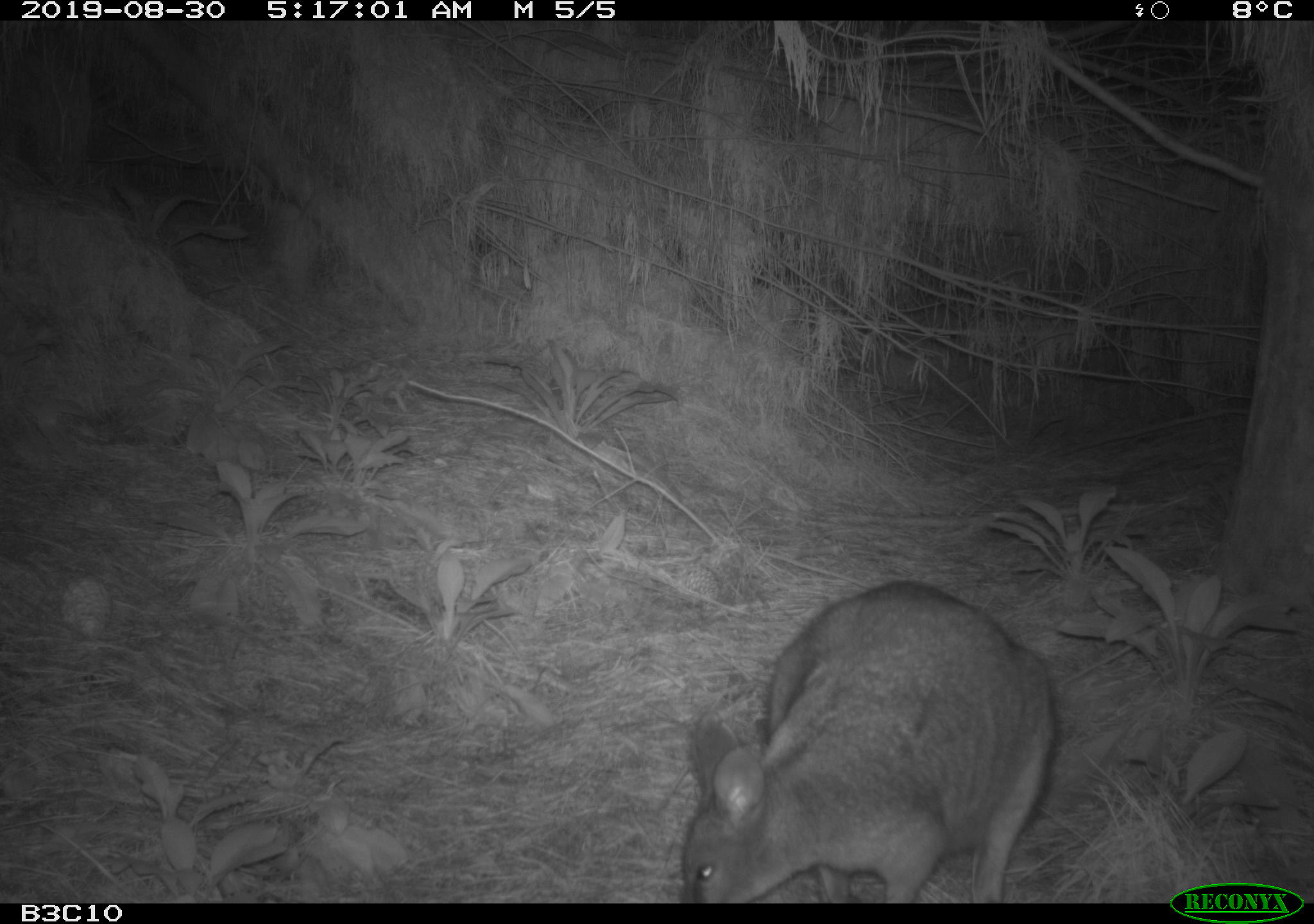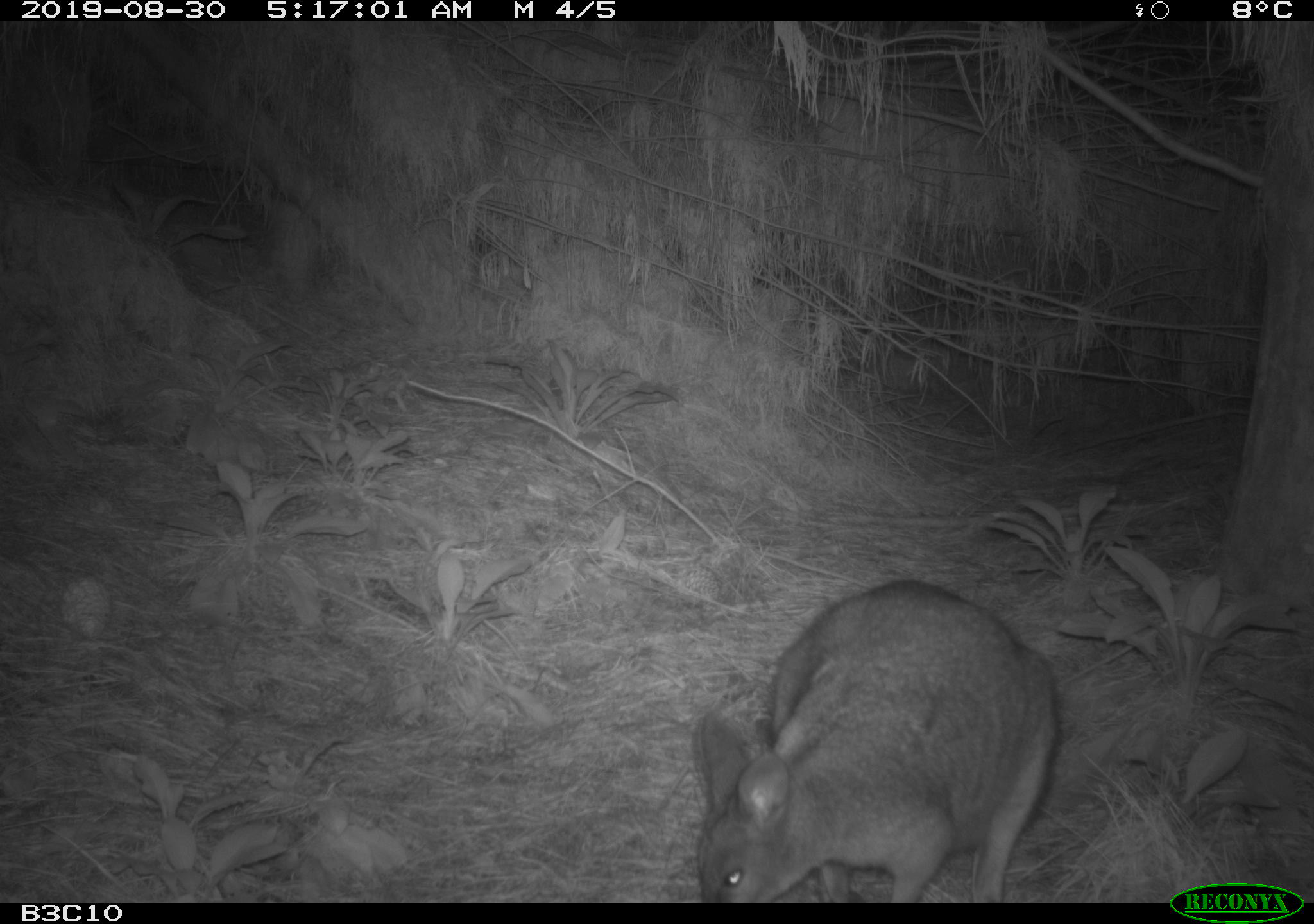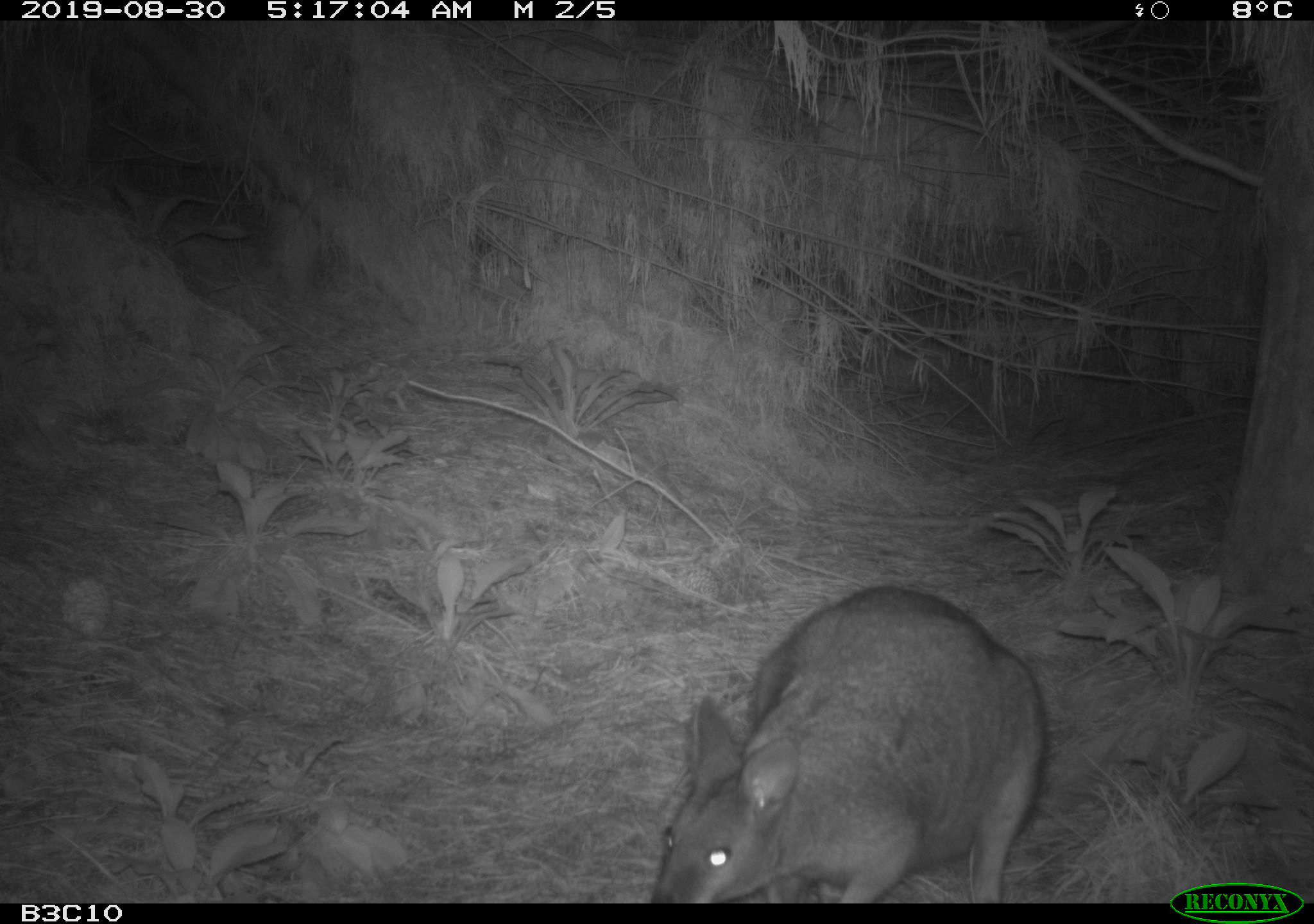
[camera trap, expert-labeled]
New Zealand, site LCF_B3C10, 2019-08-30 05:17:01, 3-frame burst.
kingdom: Animalia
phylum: Chordata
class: Mammalia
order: Diprotodontia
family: Macropodidae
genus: Notamacropus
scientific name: Notamacropus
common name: wallaby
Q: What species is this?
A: Wallaby (Notamacropus).